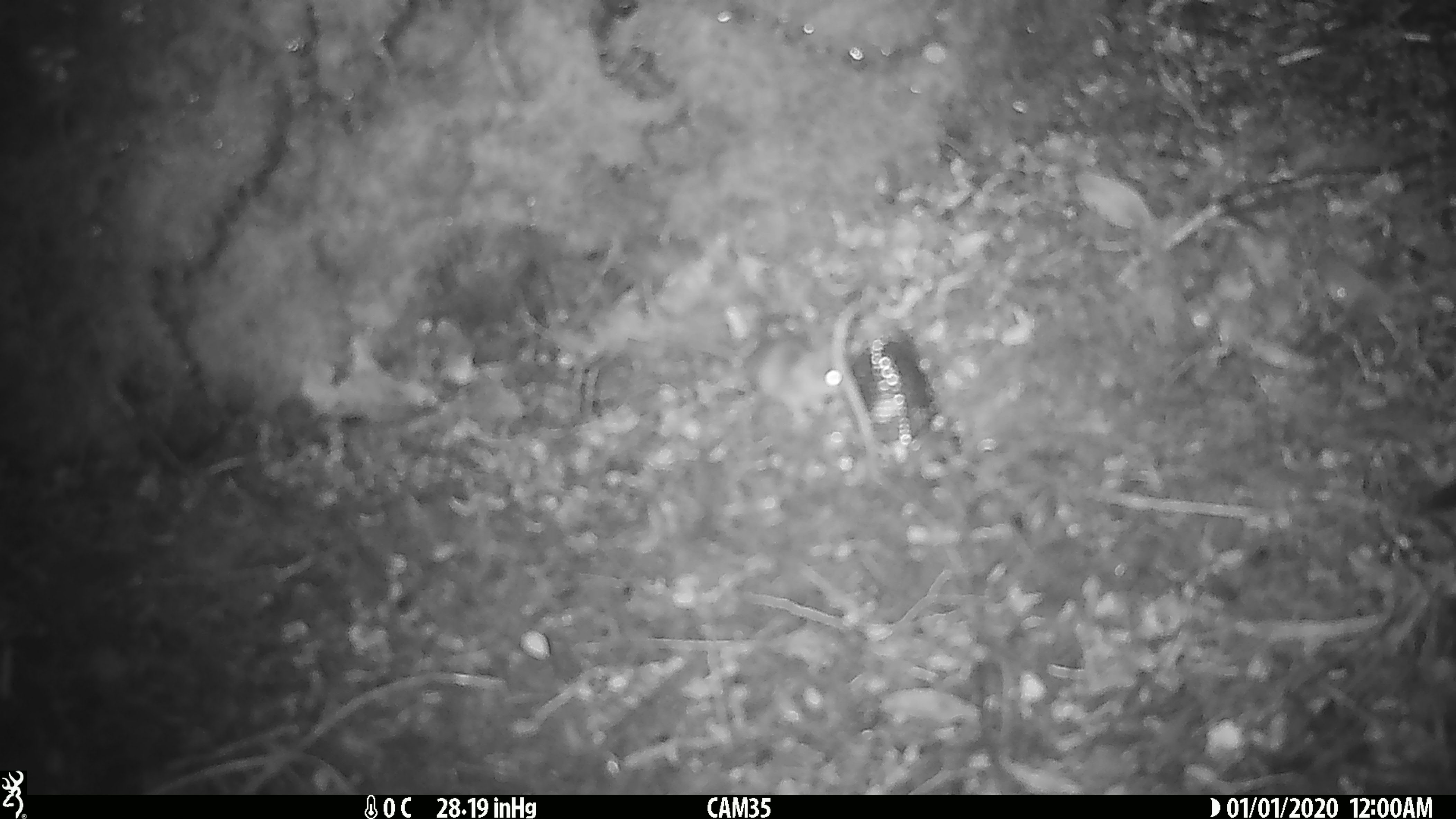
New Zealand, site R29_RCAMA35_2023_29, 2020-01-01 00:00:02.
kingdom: Animalia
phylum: Chordata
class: Mammalia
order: Rodentia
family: Muridae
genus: Mus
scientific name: Mus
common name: mouse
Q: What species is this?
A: Mouse (Mus).